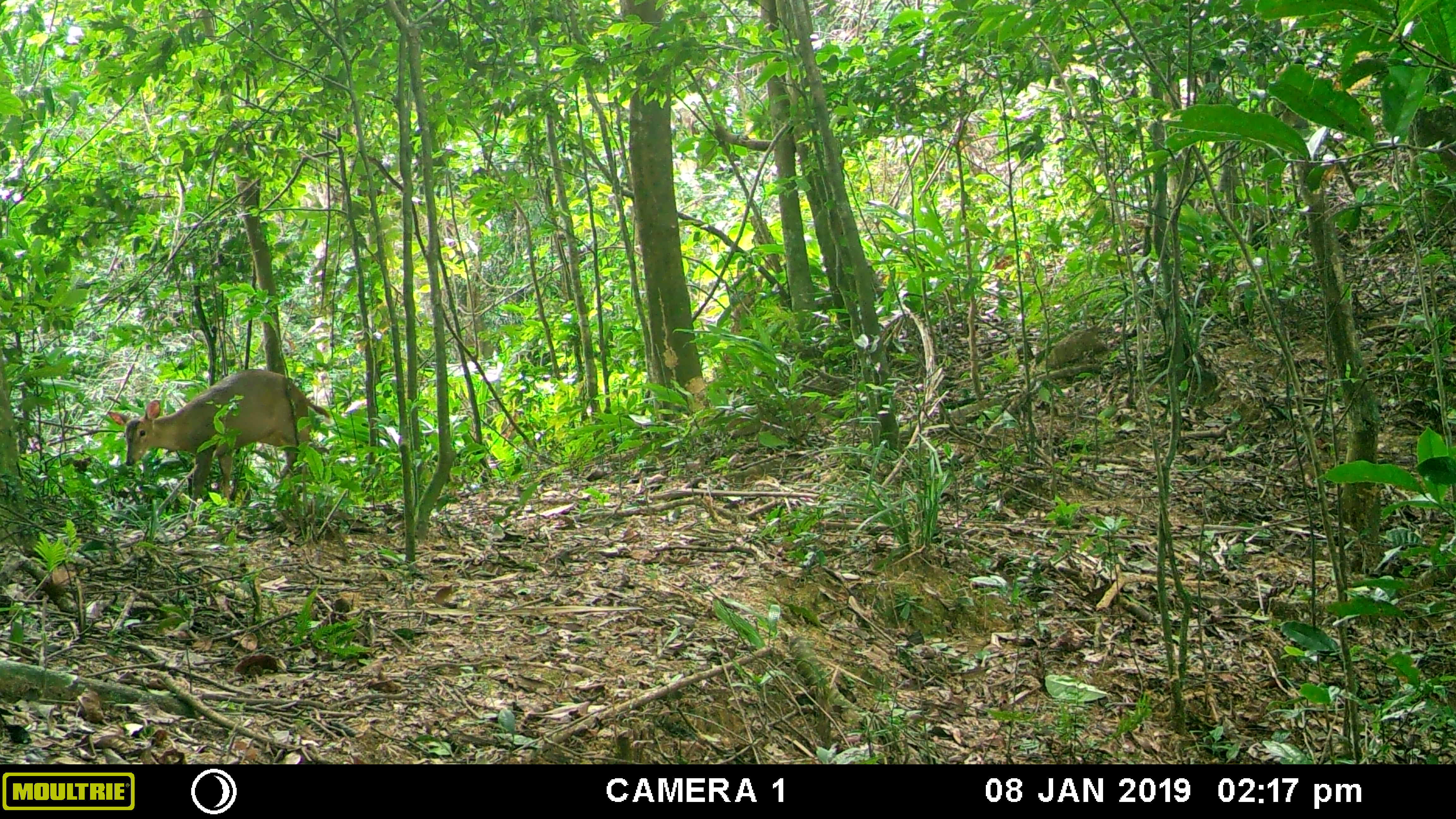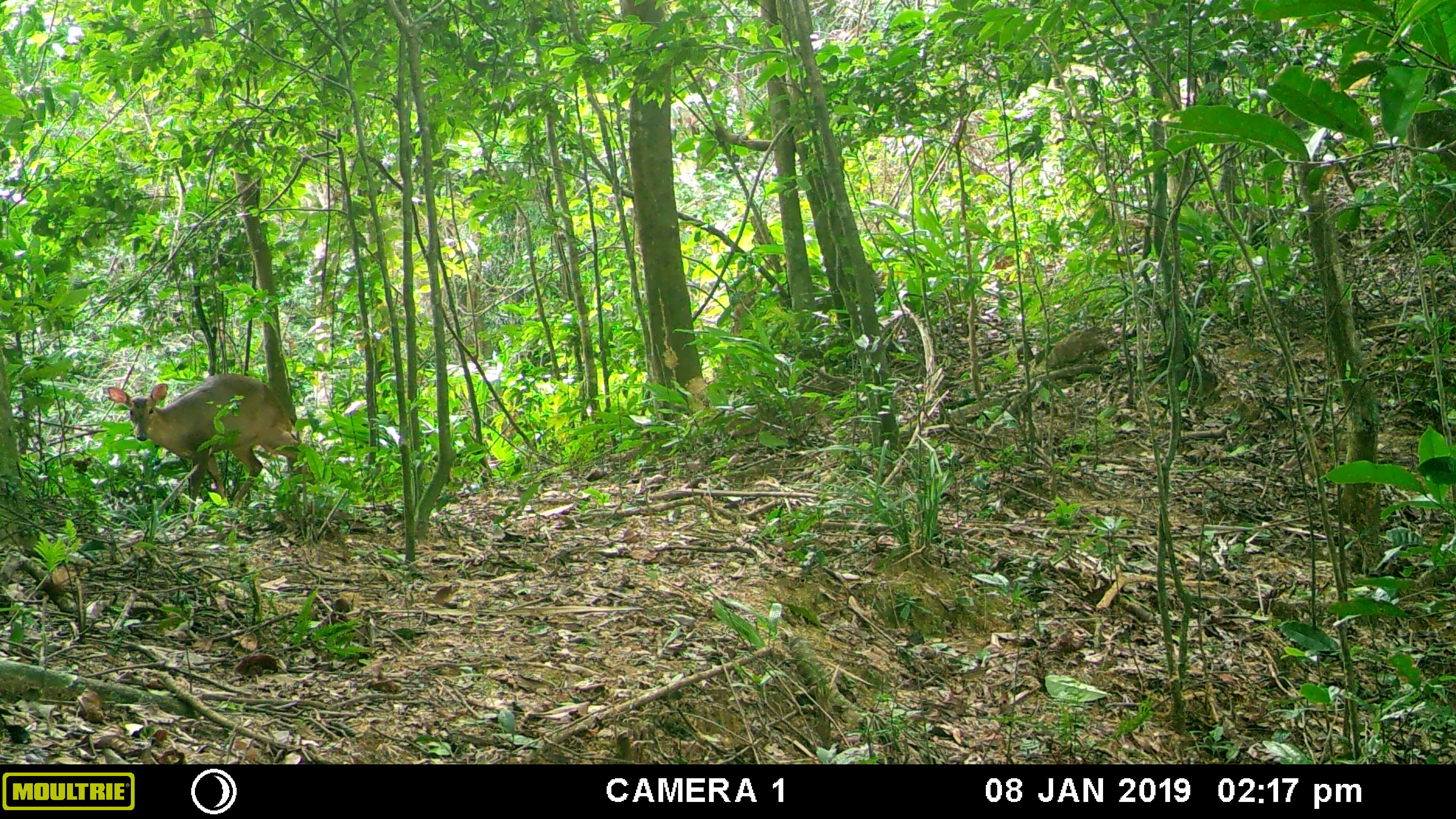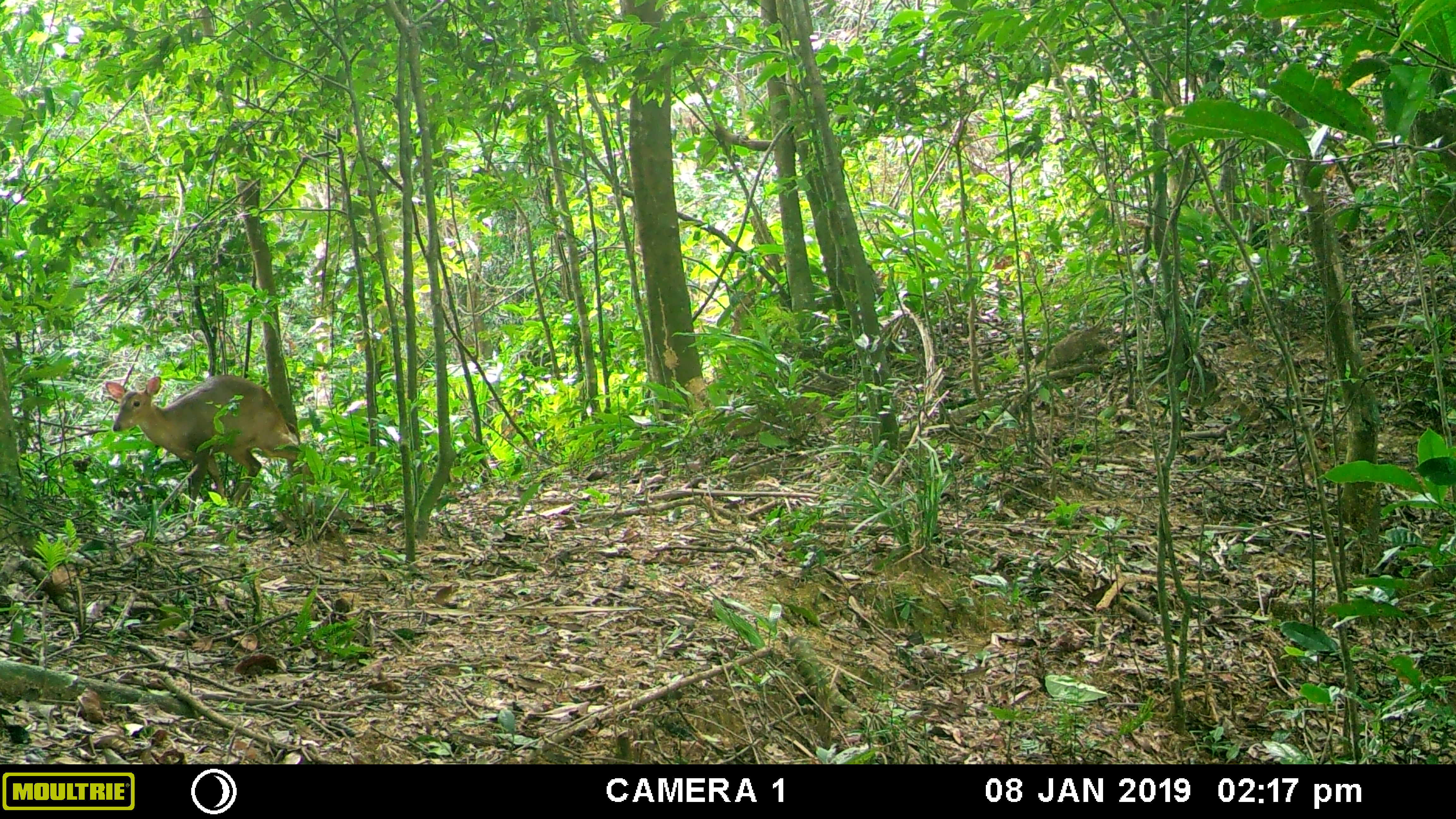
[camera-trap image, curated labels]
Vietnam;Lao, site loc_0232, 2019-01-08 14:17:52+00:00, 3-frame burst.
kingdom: Animalia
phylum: Chordata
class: Mammalia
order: Artiodactyla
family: Cervidae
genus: Muntiacus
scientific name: Muntiacus vuquangensis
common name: large-antlered muntjac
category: large antlered muntjac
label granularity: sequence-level